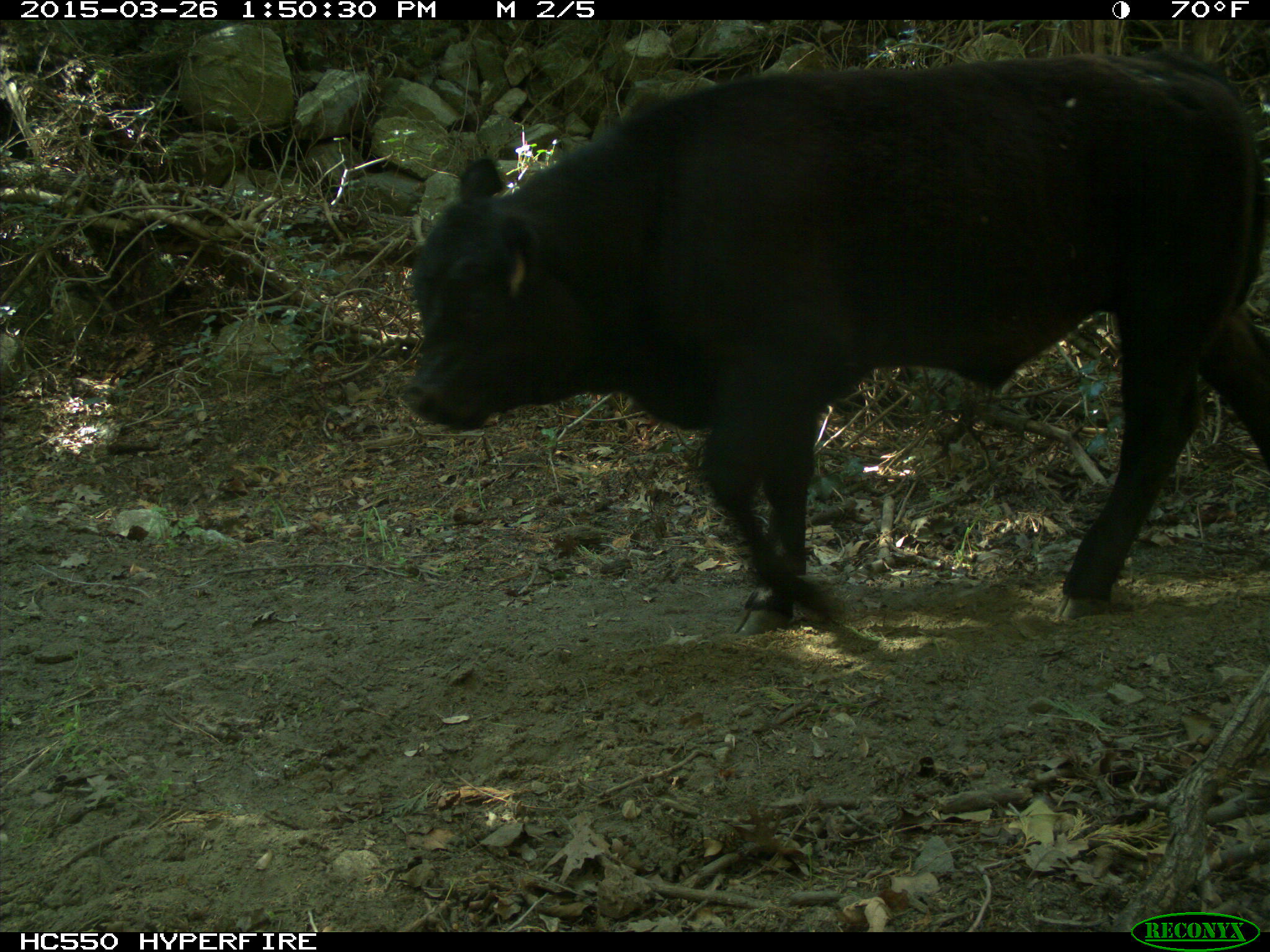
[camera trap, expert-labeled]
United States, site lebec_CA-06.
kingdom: Animalia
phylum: Chordata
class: Mammalia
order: Artiodactyla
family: Bovidae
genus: Bos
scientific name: Bos taurus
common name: domestic cow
Bos taurus (domestic cow).